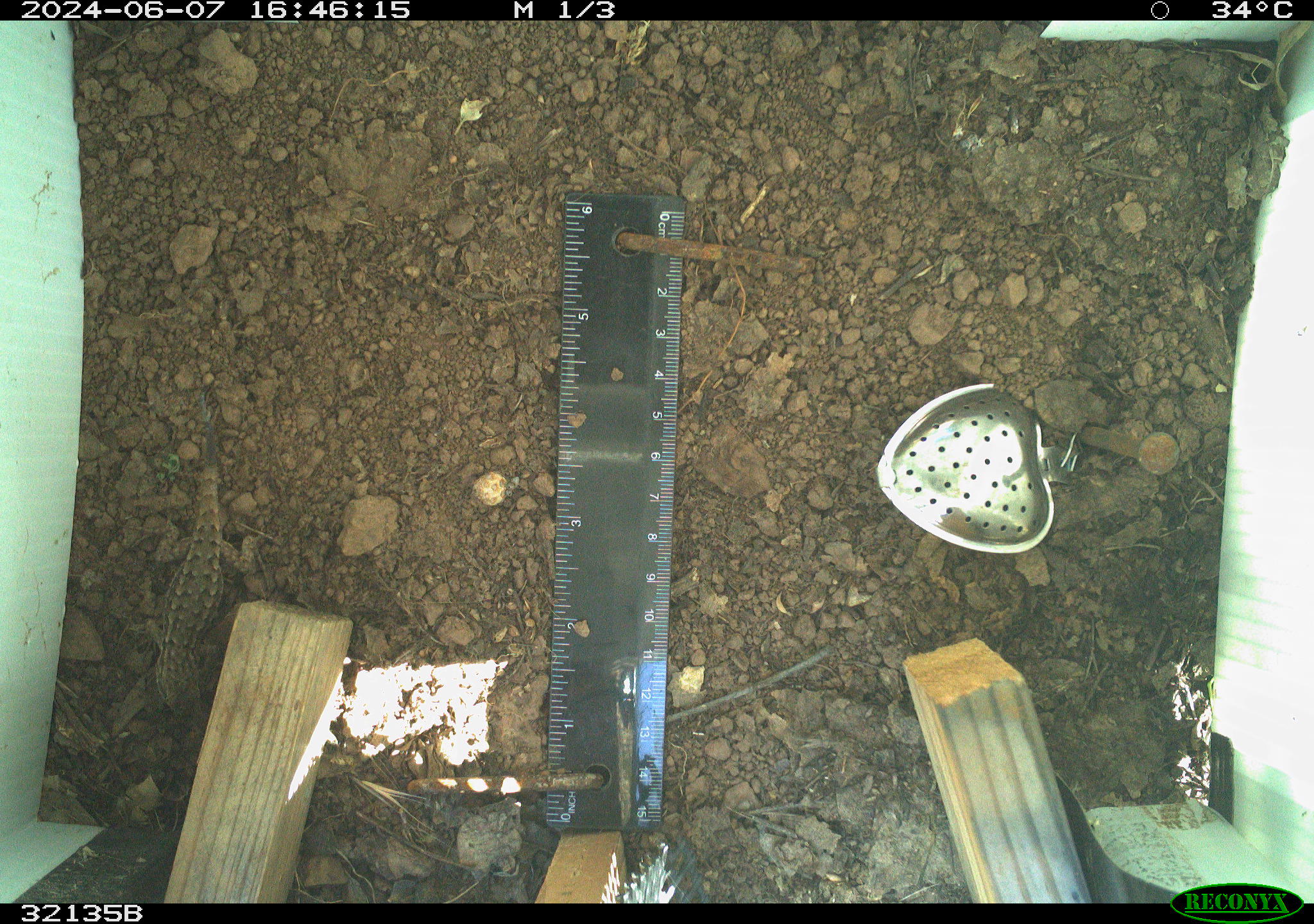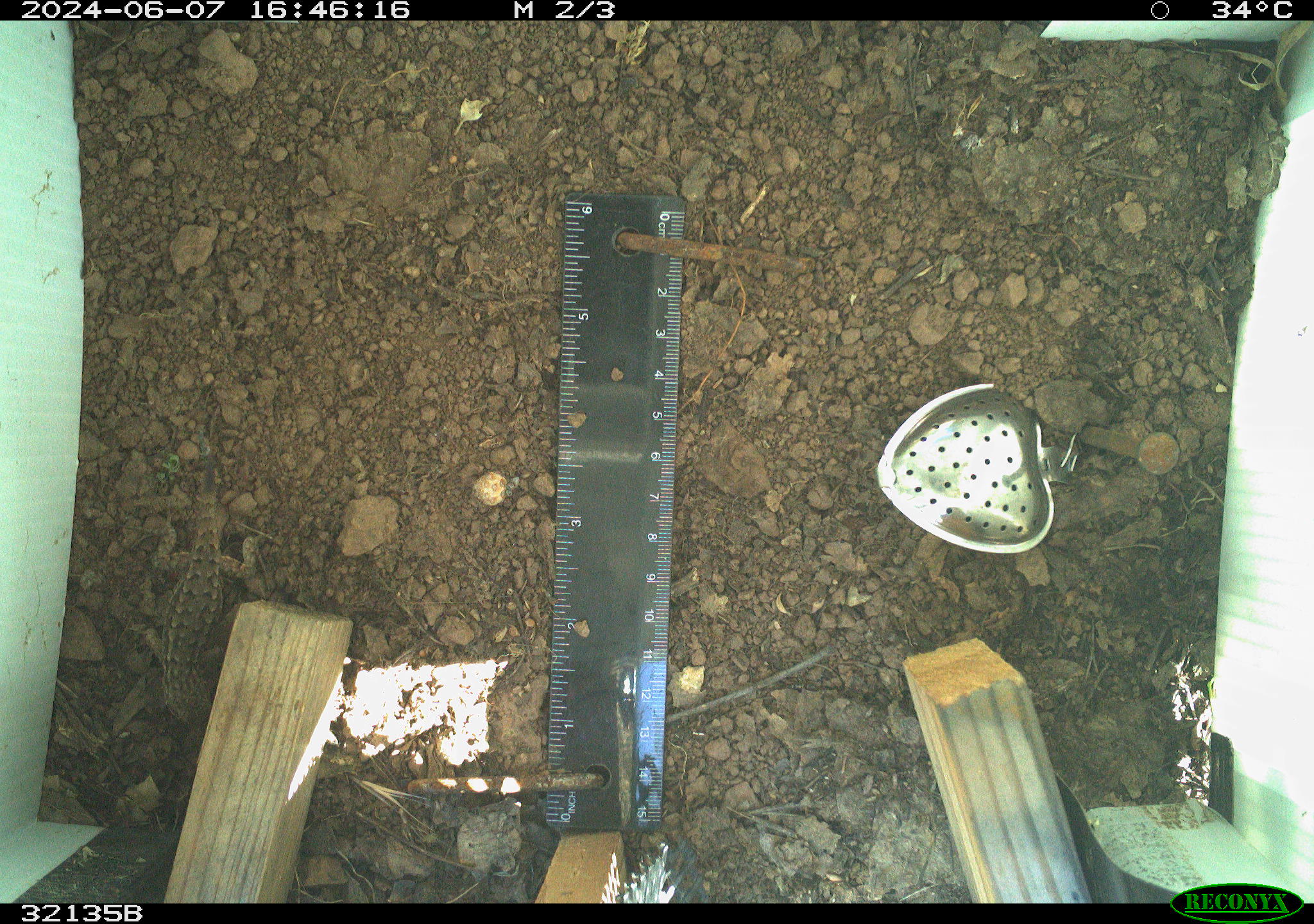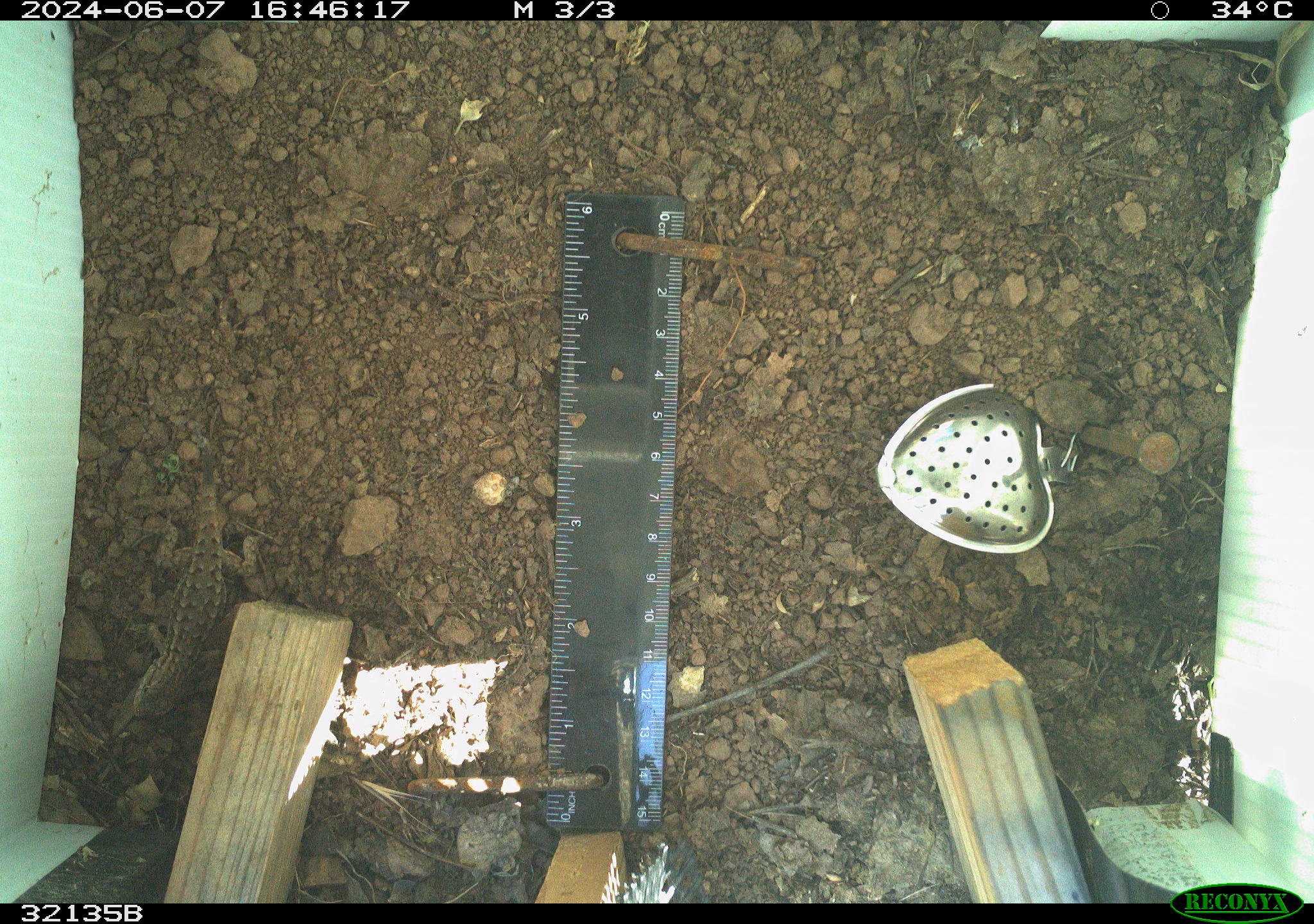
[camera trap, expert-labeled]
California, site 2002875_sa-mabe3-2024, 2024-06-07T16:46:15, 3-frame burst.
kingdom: Animalia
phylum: Chordata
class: Reptilia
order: Squamata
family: Phrynosomatidae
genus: Sceloporus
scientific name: Sceloporus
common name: spiny lizards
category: sceloporus species